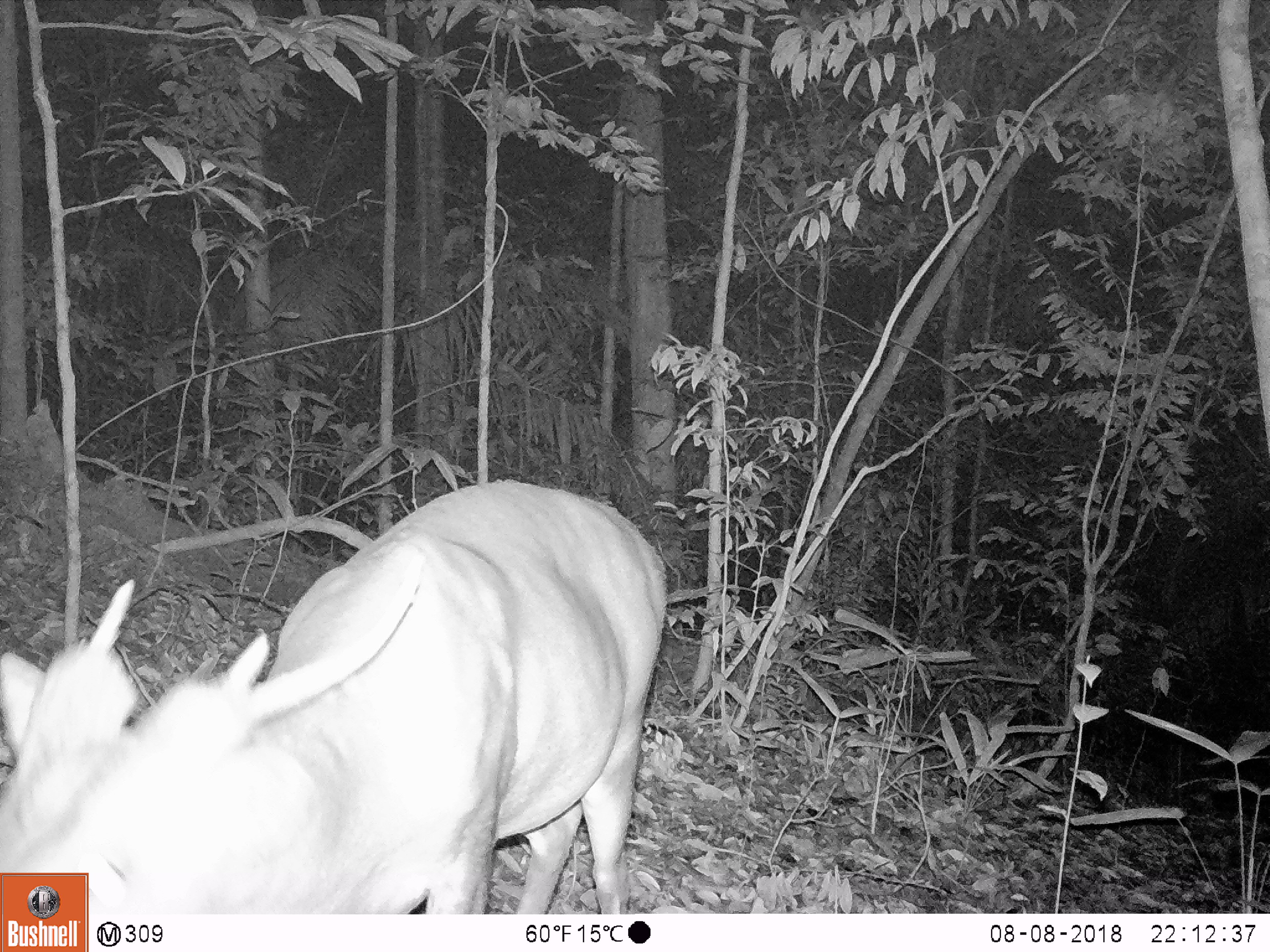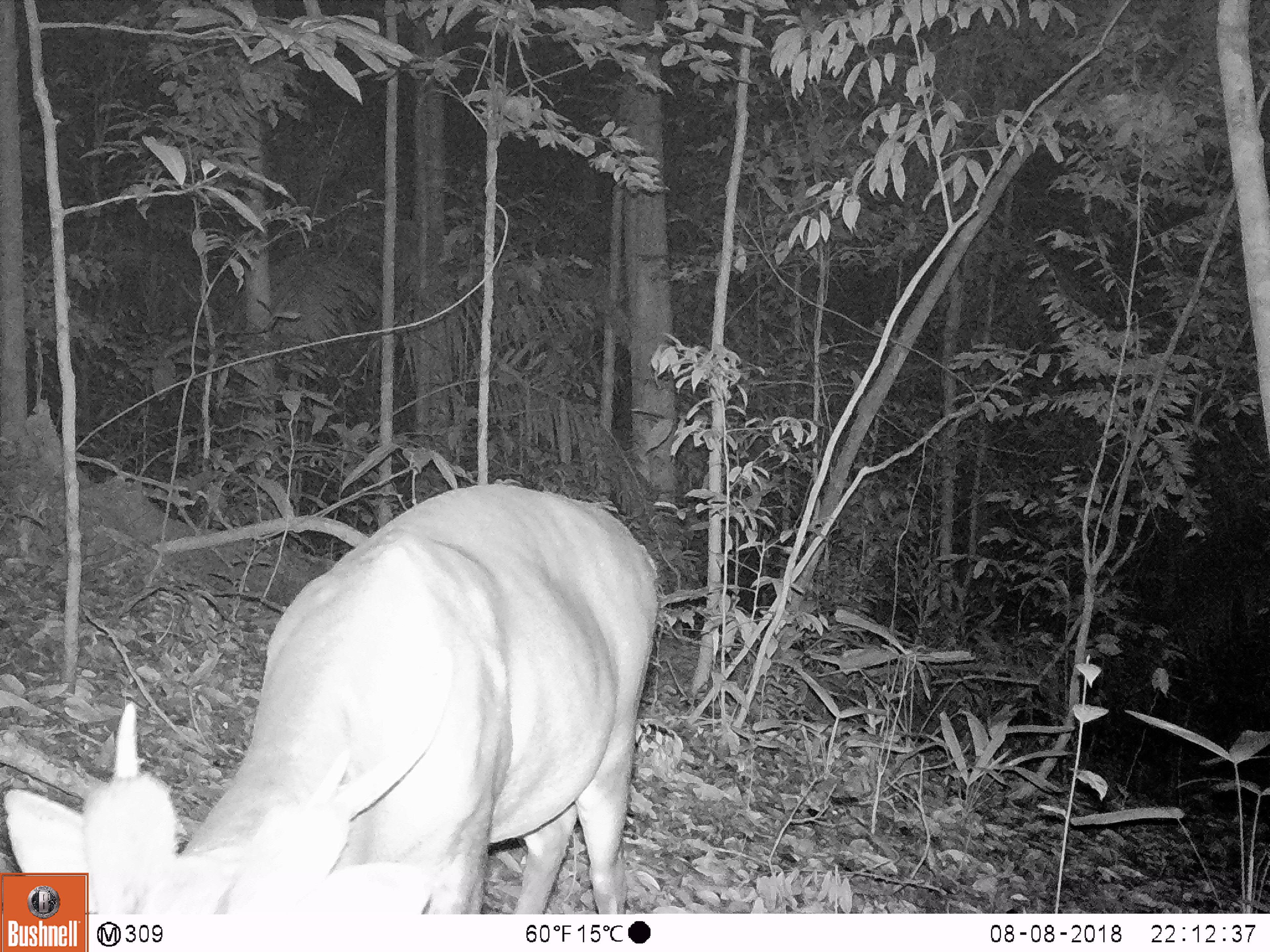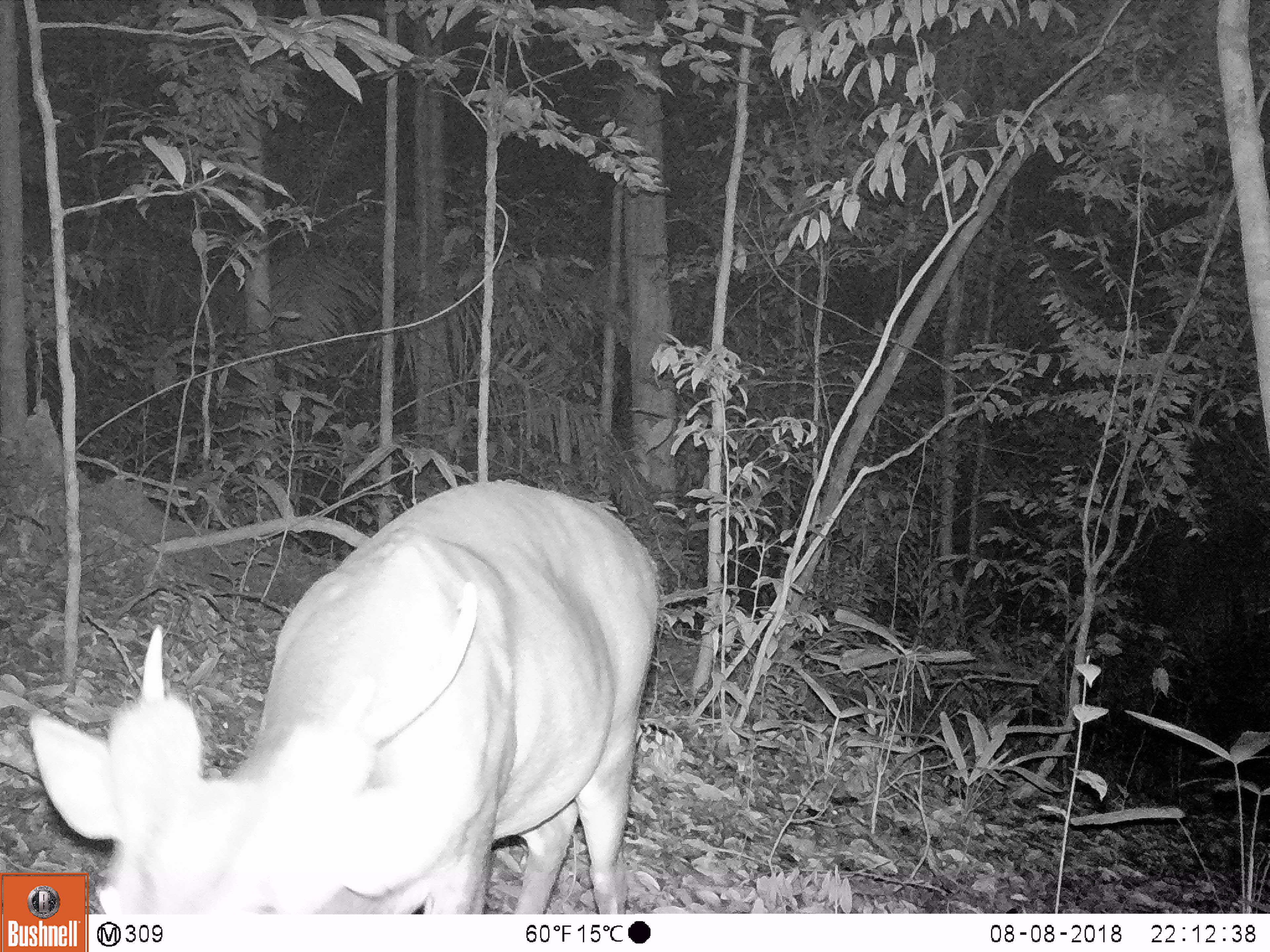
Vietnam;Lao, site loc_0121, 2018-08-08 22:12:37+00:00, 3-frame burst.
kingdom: Animalia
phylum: Chordata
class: Mammalia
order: Artiodactyla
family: Cervidae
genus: Muntiacus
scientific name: Muntiacus vuquangensis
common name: large-antlered muntjac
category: large antlered muntjac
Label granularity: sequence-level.